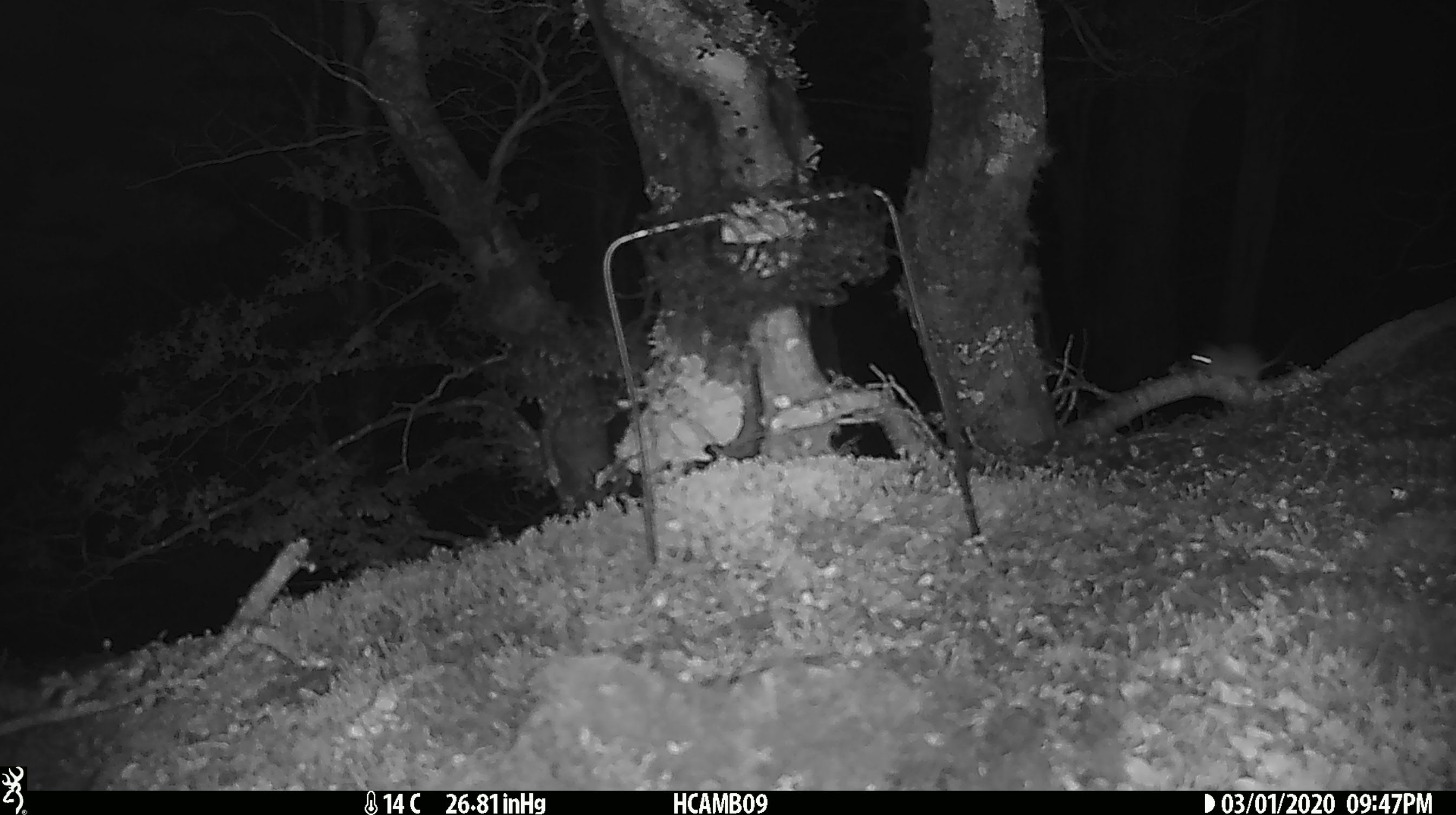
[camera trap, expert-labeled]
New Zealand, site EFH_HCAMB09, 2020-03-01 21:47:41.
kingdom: Animalia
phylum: Chordata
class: Mammalia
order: Rodentia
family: Muridae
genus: Mus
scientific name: Mus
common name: mouse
Mouse (Mus).